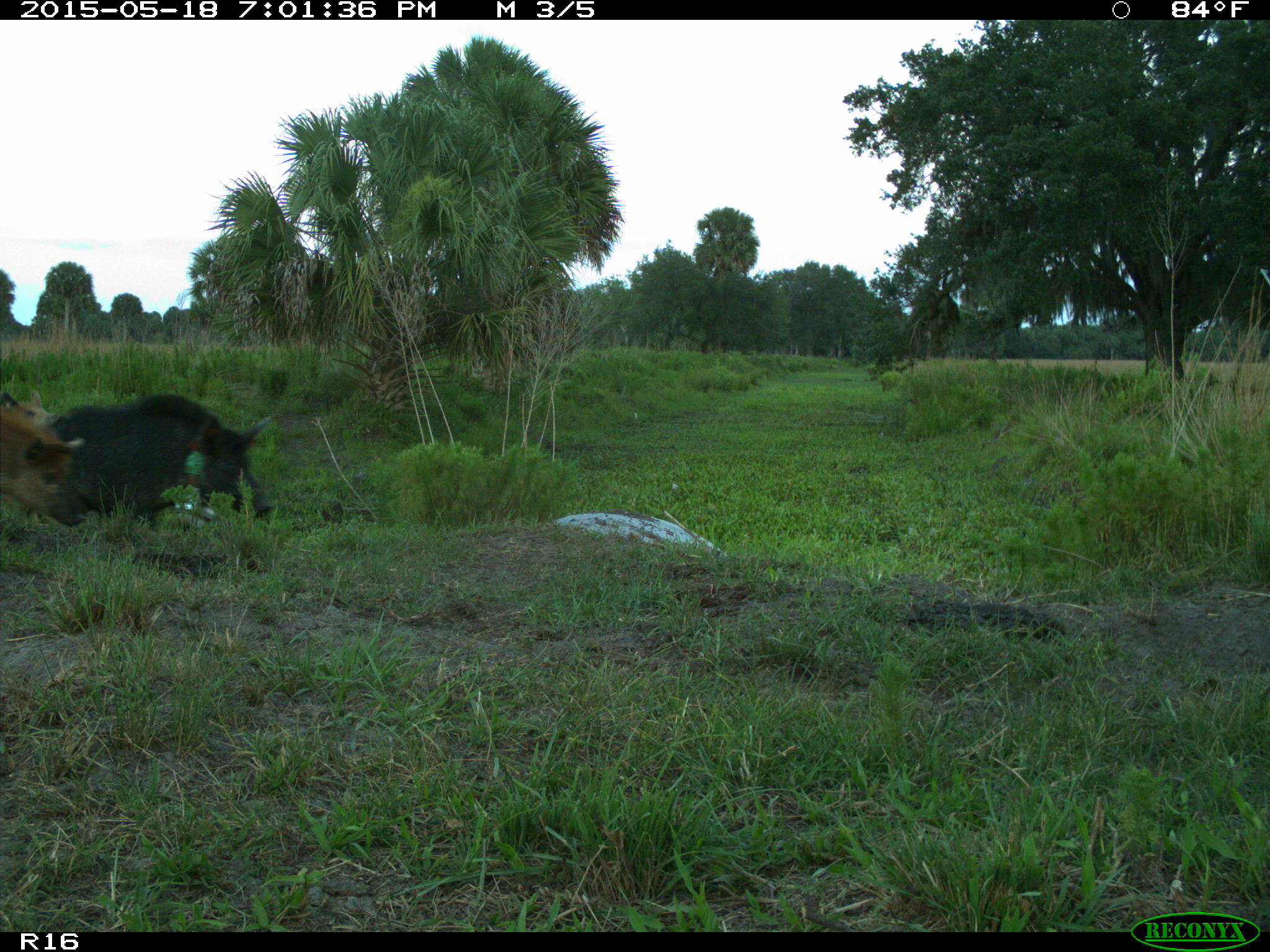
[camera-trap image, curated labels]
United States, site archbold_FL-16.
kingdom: Animalia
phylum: Chordata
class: Mammalia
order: Artiodactyla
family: Suidae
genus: Sus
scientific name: Sus scrofa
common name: wild boar